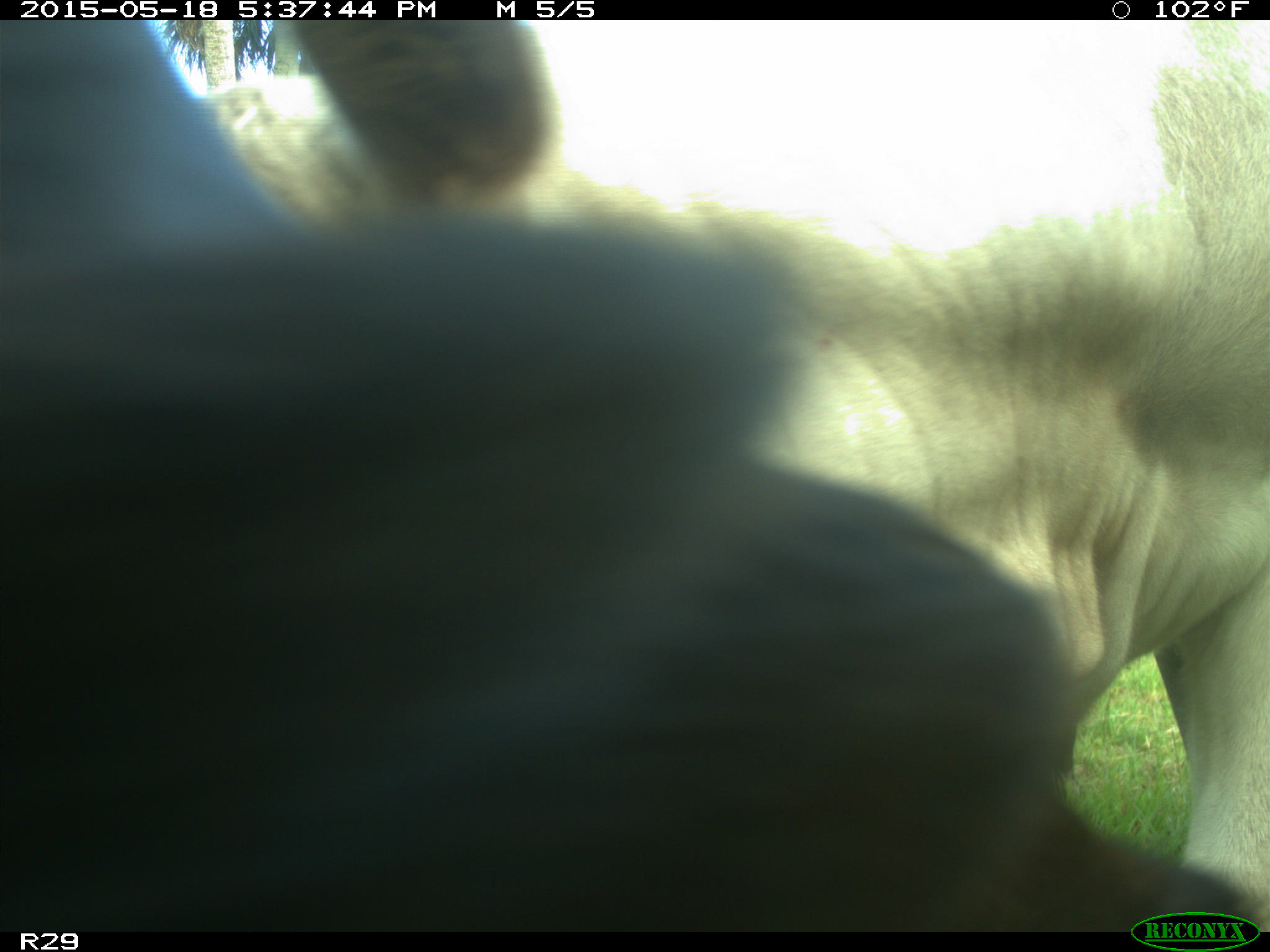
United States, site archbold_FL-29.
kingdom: Animalia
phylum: Chordata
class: Mammalia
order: Artiodactyla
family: Bovidae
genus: Bos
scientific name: Bos taurus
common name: domestic cow